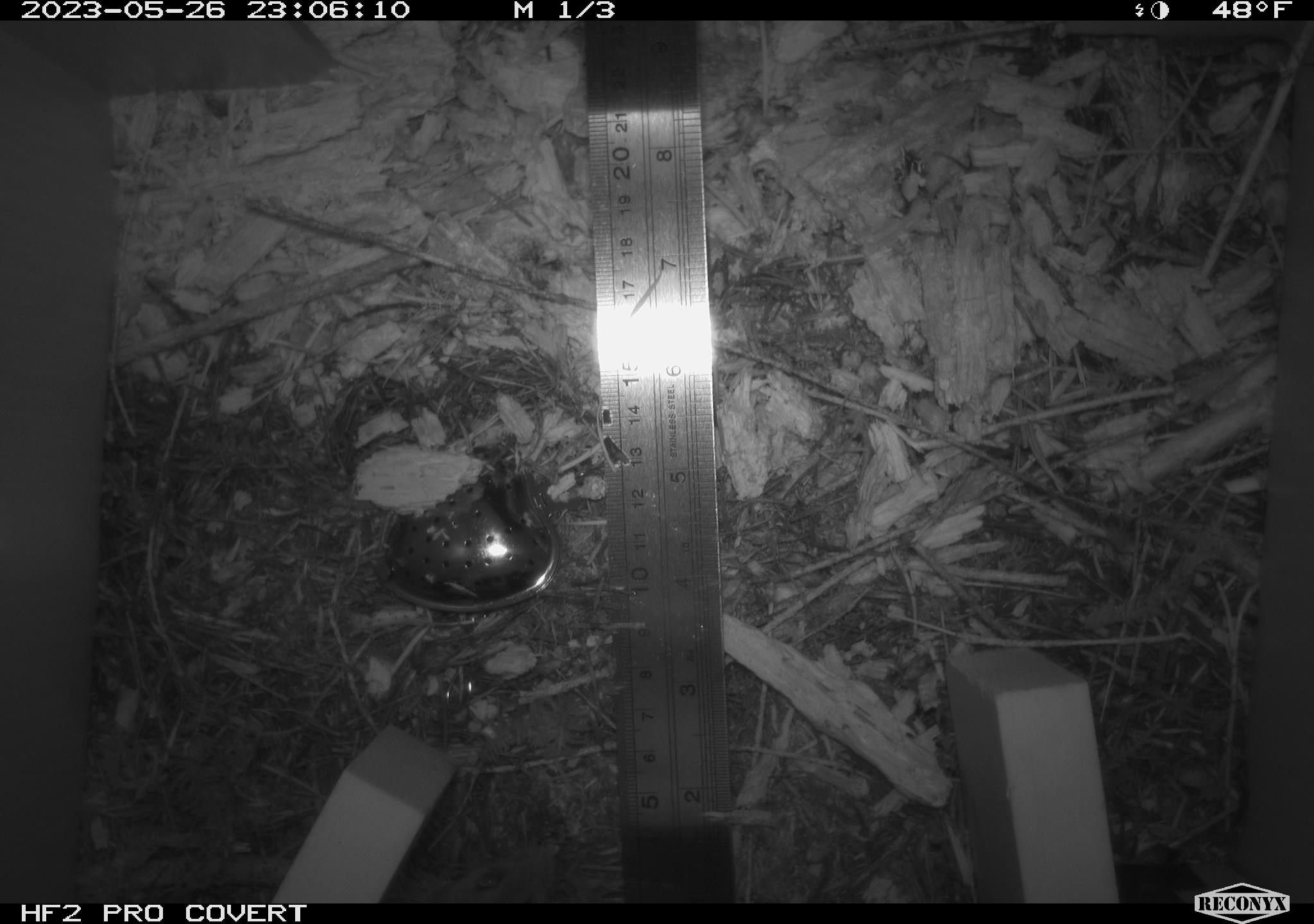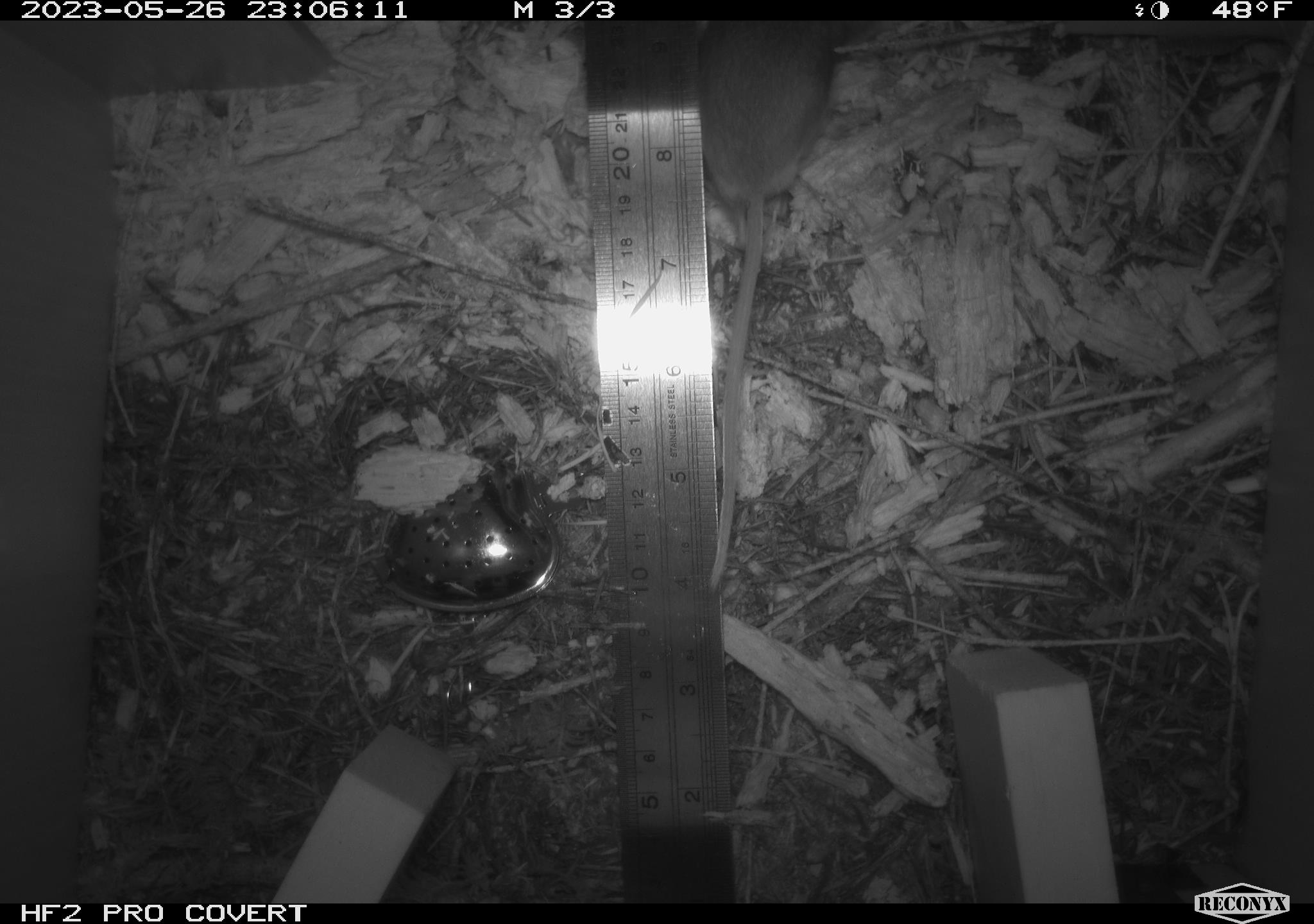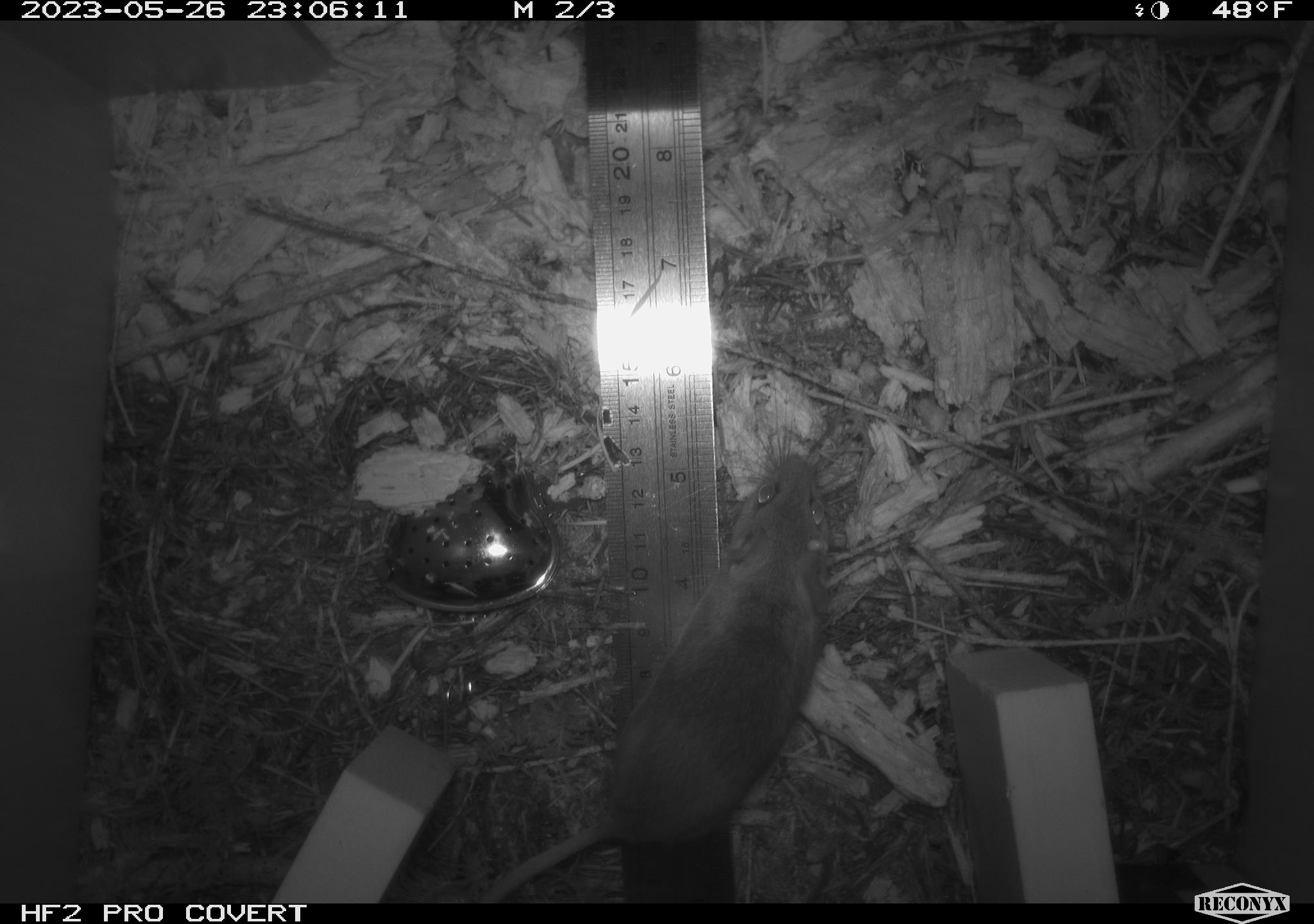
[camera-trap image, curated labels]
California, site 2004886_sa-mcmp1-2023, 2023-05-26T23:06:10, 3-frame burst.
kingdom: Animalia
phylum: Chordata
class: Mammalia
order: Rodentia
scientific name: Rodentia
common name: mouse species